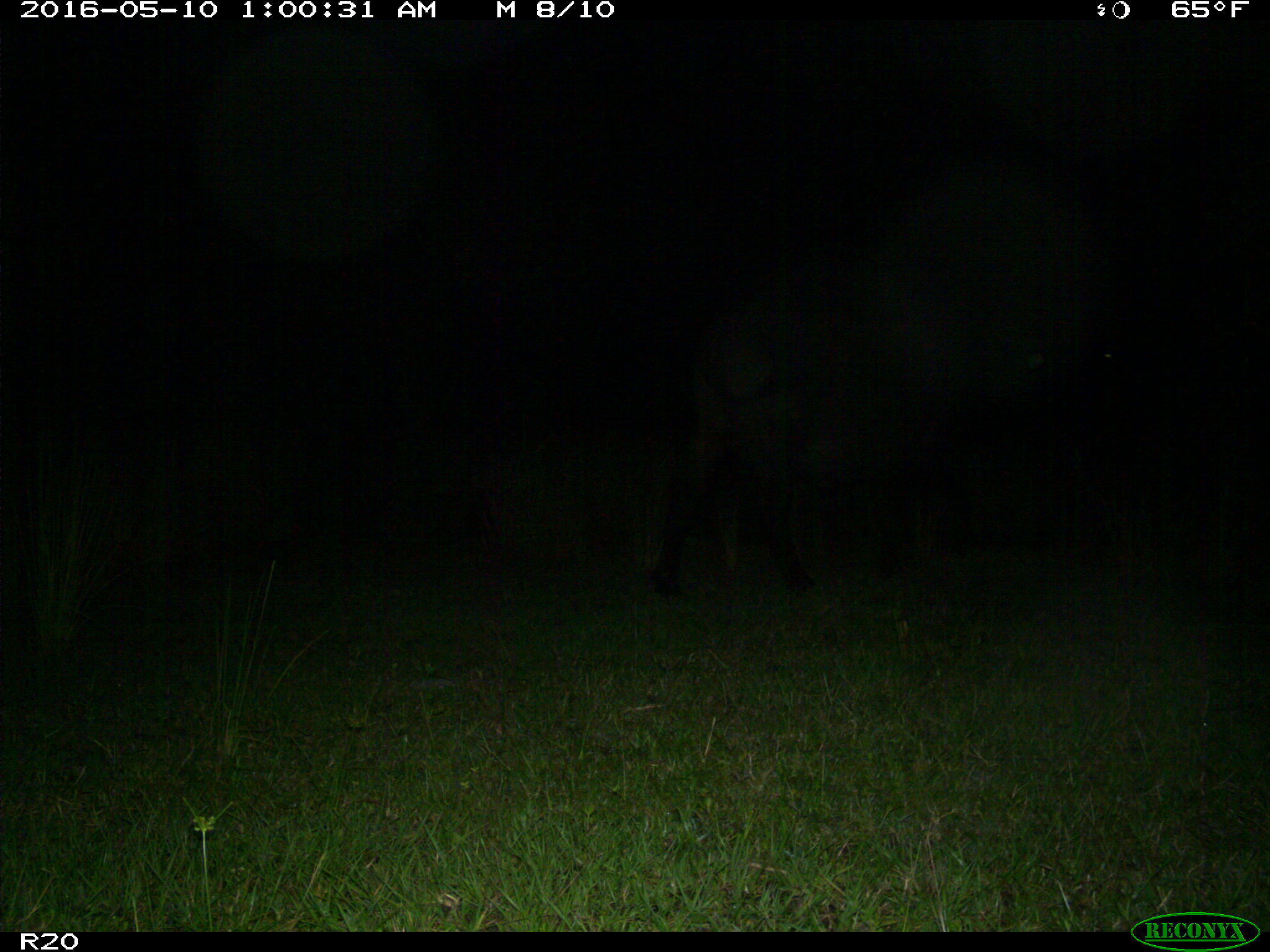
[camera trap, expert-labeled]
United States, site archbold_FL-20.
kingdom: Animalia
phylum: Chordata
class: Mammalia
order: Artiodactyla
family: Bovidae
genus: Bos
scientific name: Bos taurus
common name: domestic cow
Bos taurus (domestic cow).